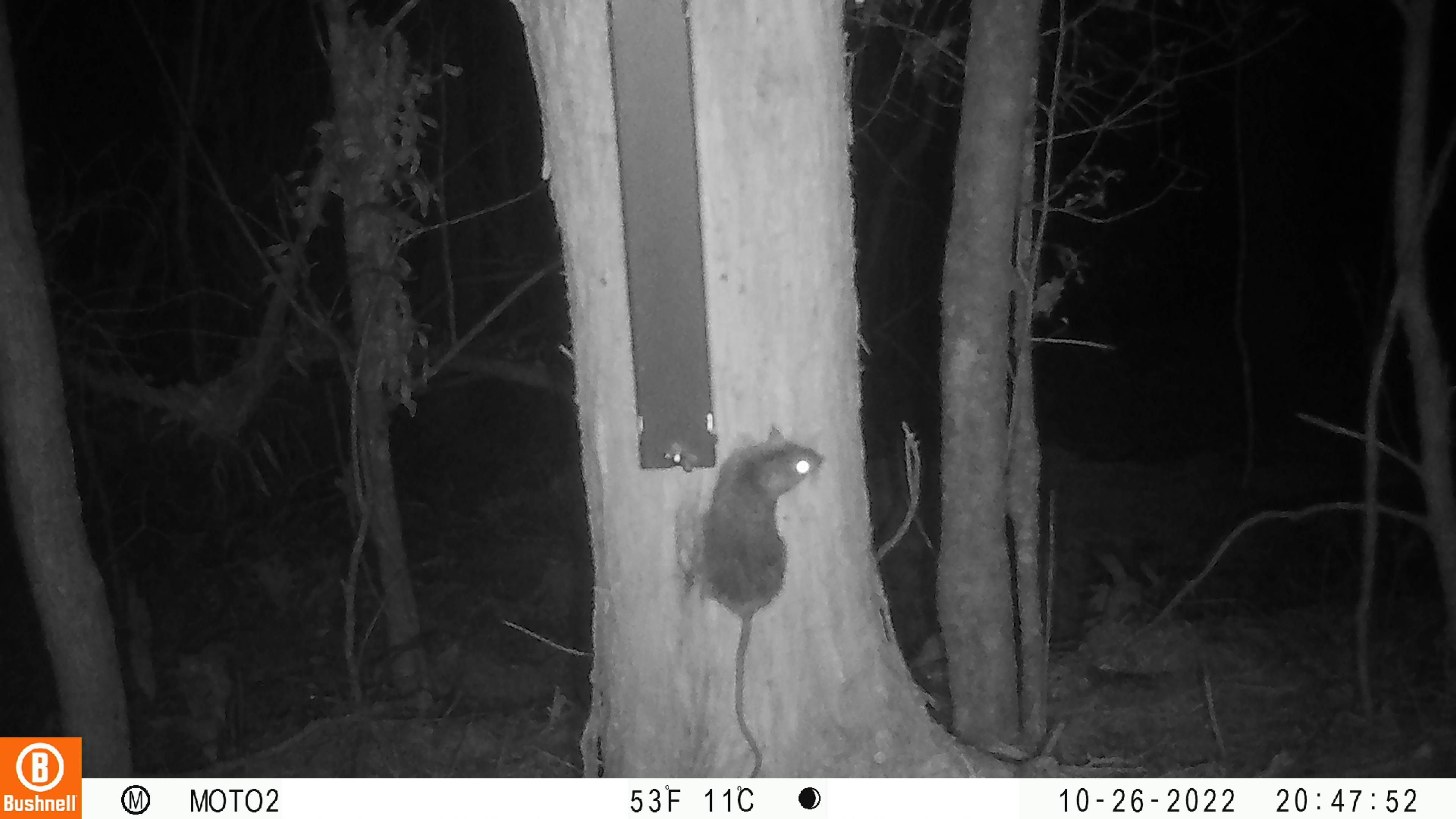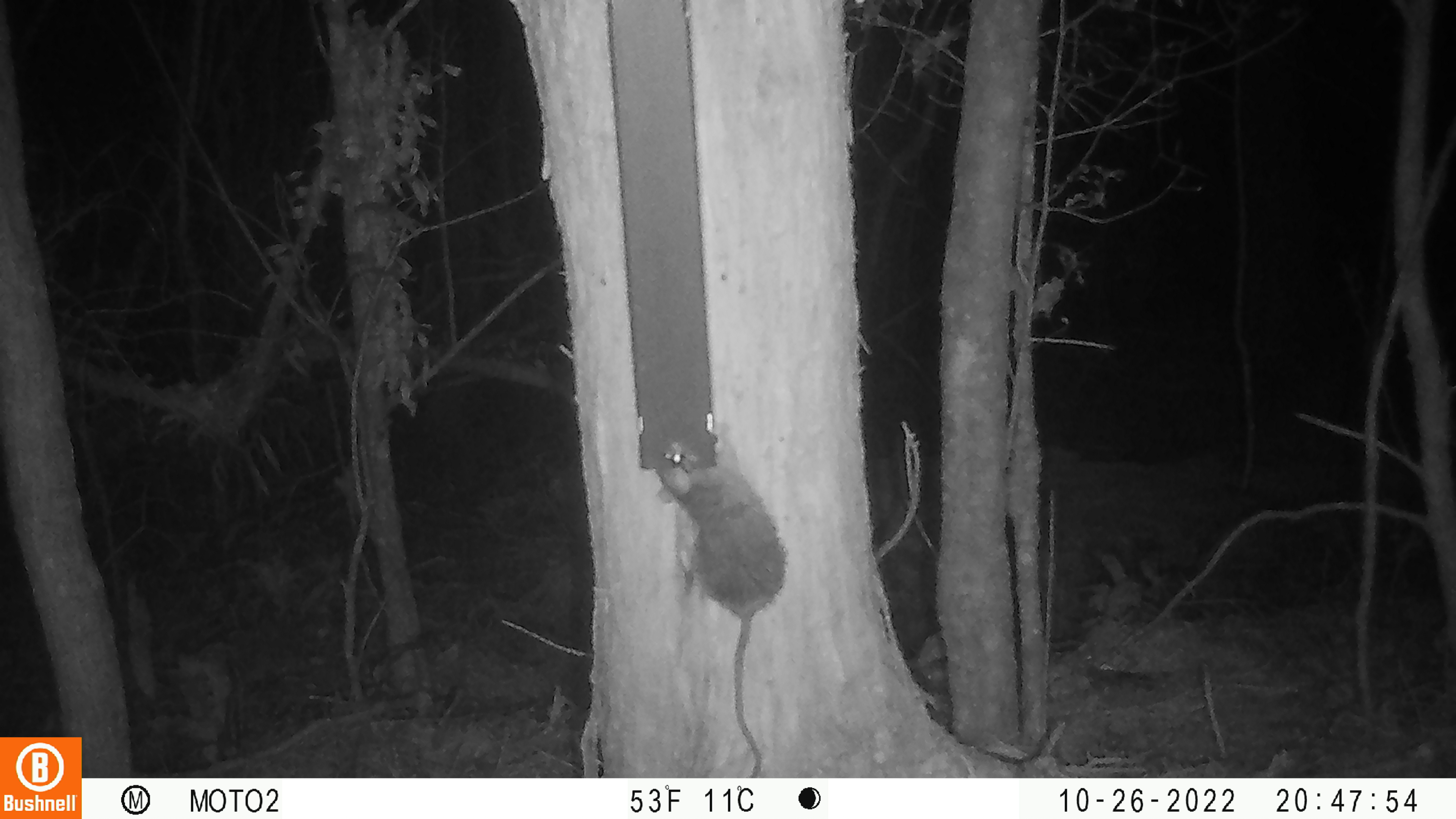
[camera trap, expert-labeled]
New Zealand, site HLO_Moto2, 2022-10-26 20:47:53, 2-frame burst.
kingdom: Animalia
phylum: Chordata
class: Mammalia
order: Rodentia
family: Muridae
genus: Rattus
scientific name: Rattus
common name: rat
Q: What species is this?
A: Rat (Rattus).